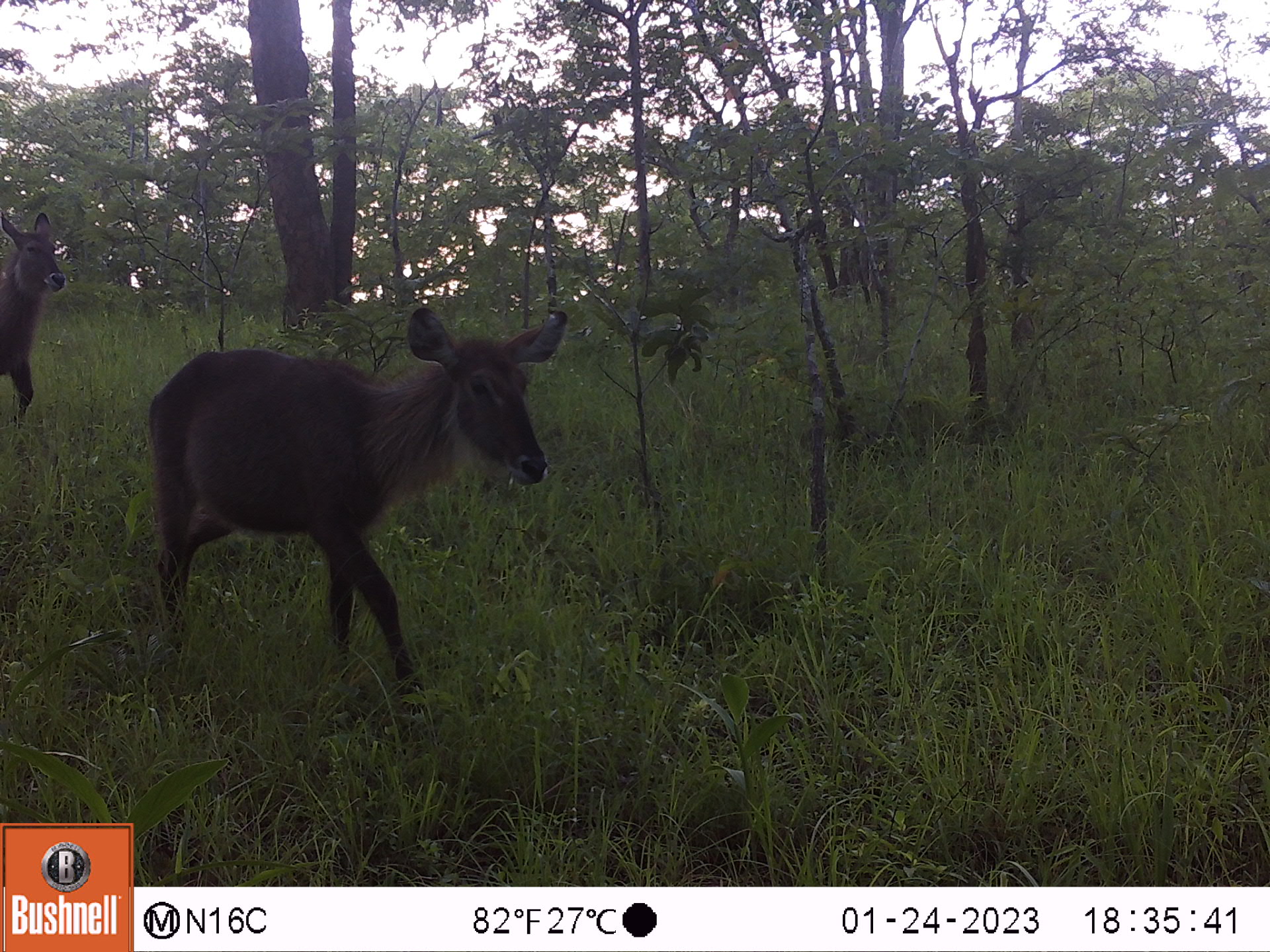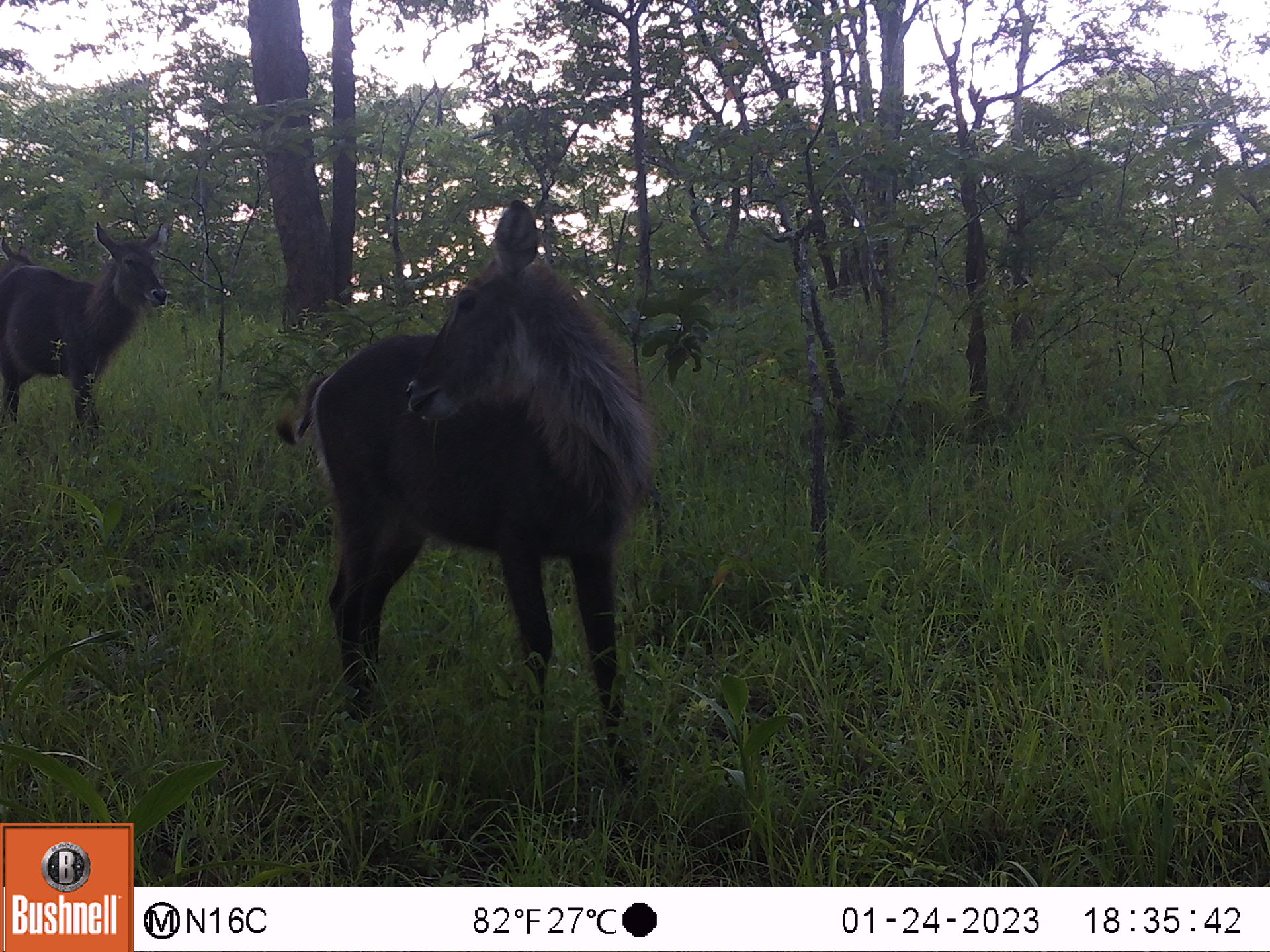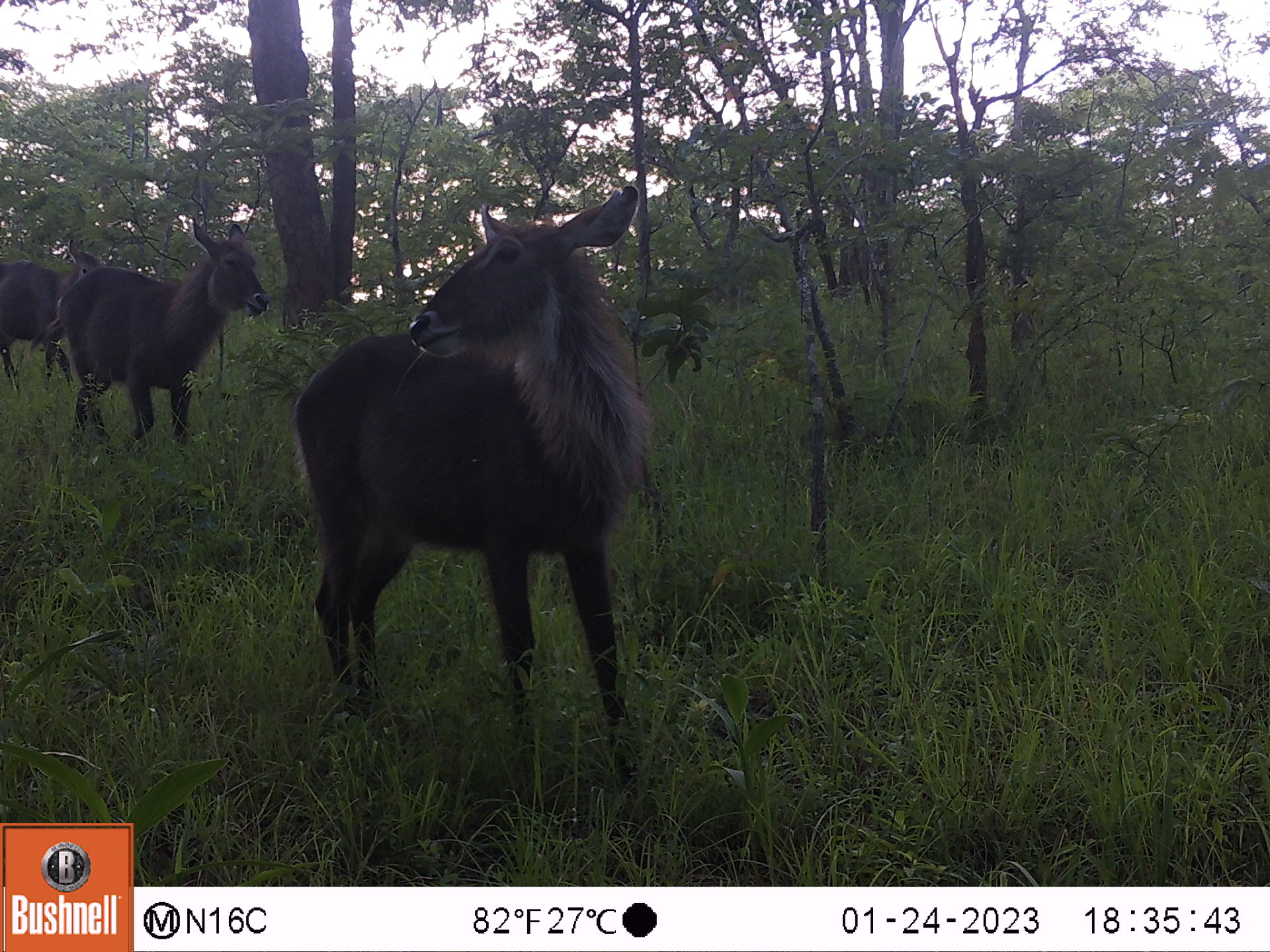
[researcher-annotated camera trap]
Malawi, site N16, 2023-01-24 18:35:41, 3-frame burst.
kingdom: Animalia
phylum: Chordata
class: Mammalia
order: Artiodactyla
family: Bovidae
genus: Kobus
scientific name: Kobus ellipsiprymnus ellipsiprymnus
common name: common waterbuck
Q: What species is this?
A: Common waterbuck (Kobus ellipsiprymnus ellipsiprymnus).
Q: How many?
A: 2.